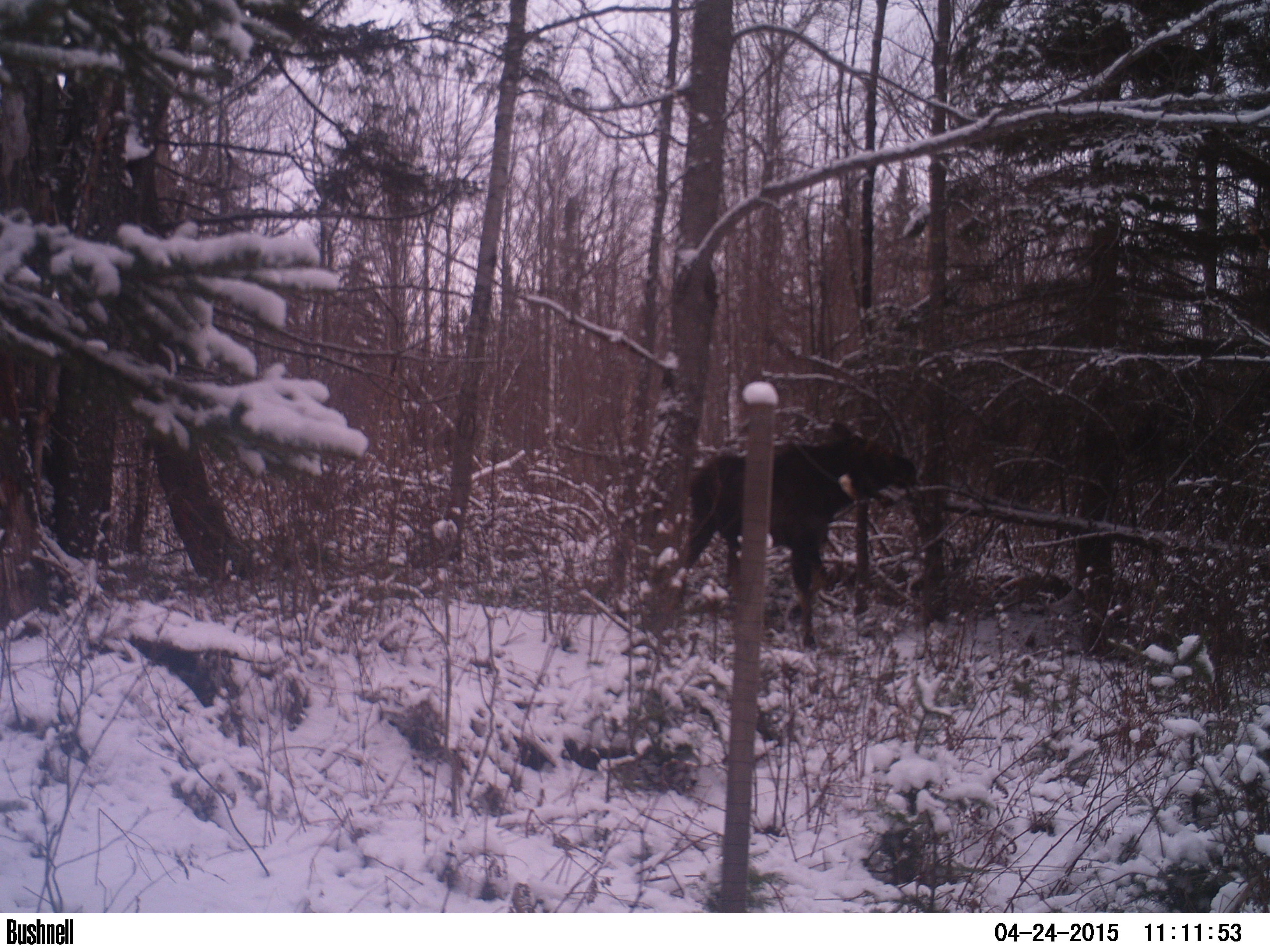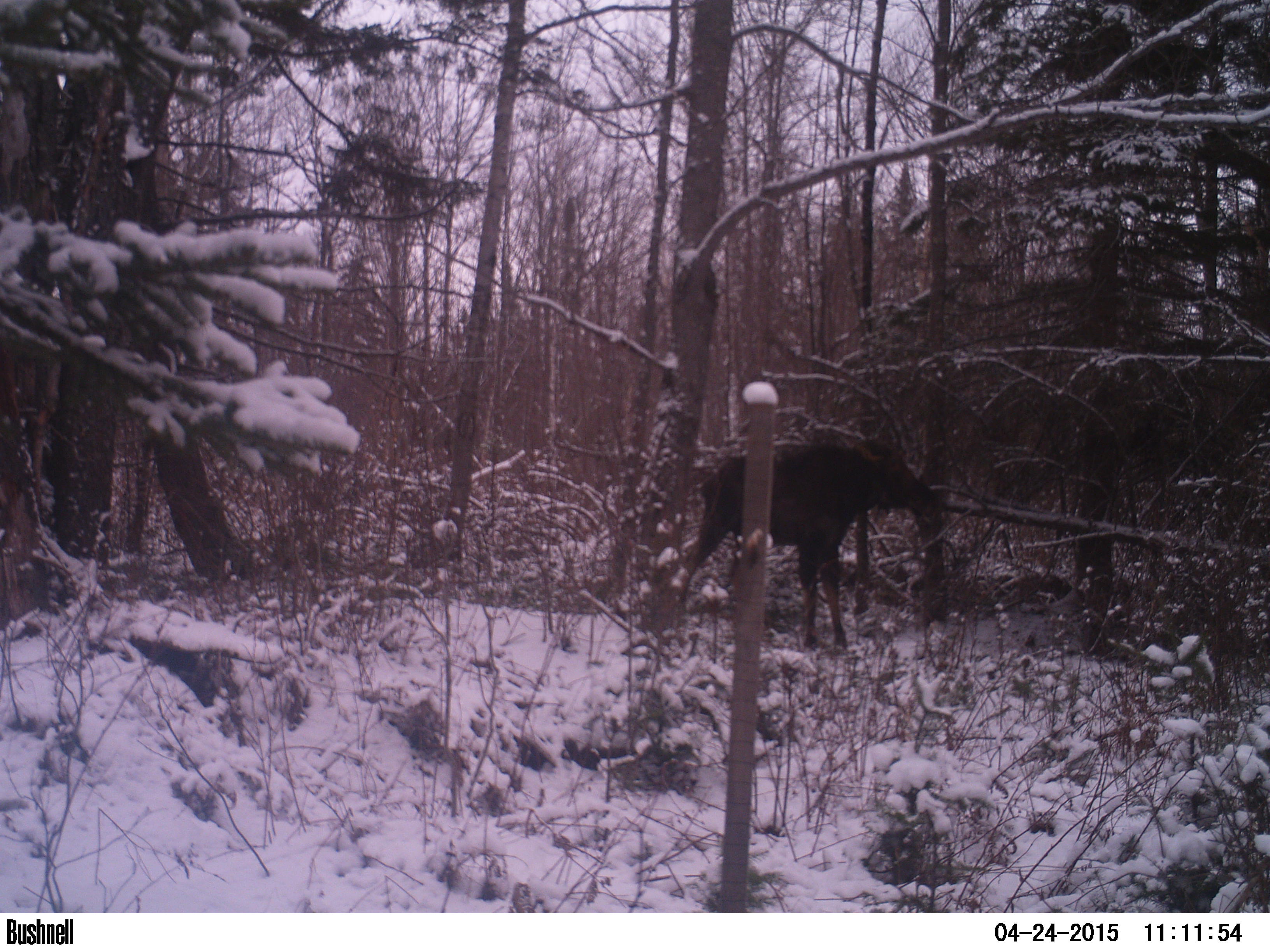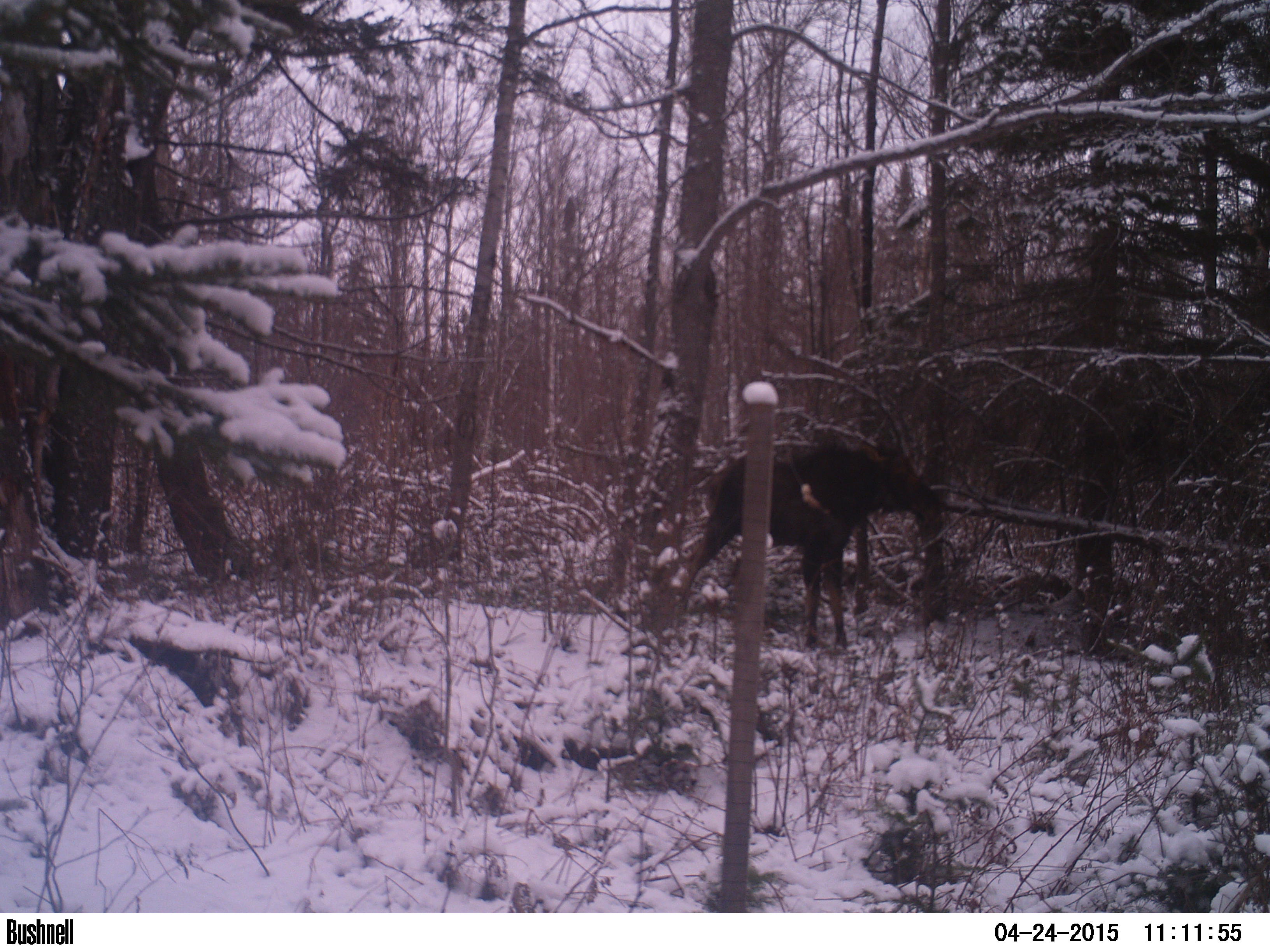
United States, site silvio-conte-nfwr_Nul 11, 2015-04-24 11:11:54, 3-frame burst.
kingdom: Animalia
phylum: Chordata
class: Mammalia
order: Artiodactyla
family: Cervidae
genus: Alces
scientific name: Alces alces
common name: moose